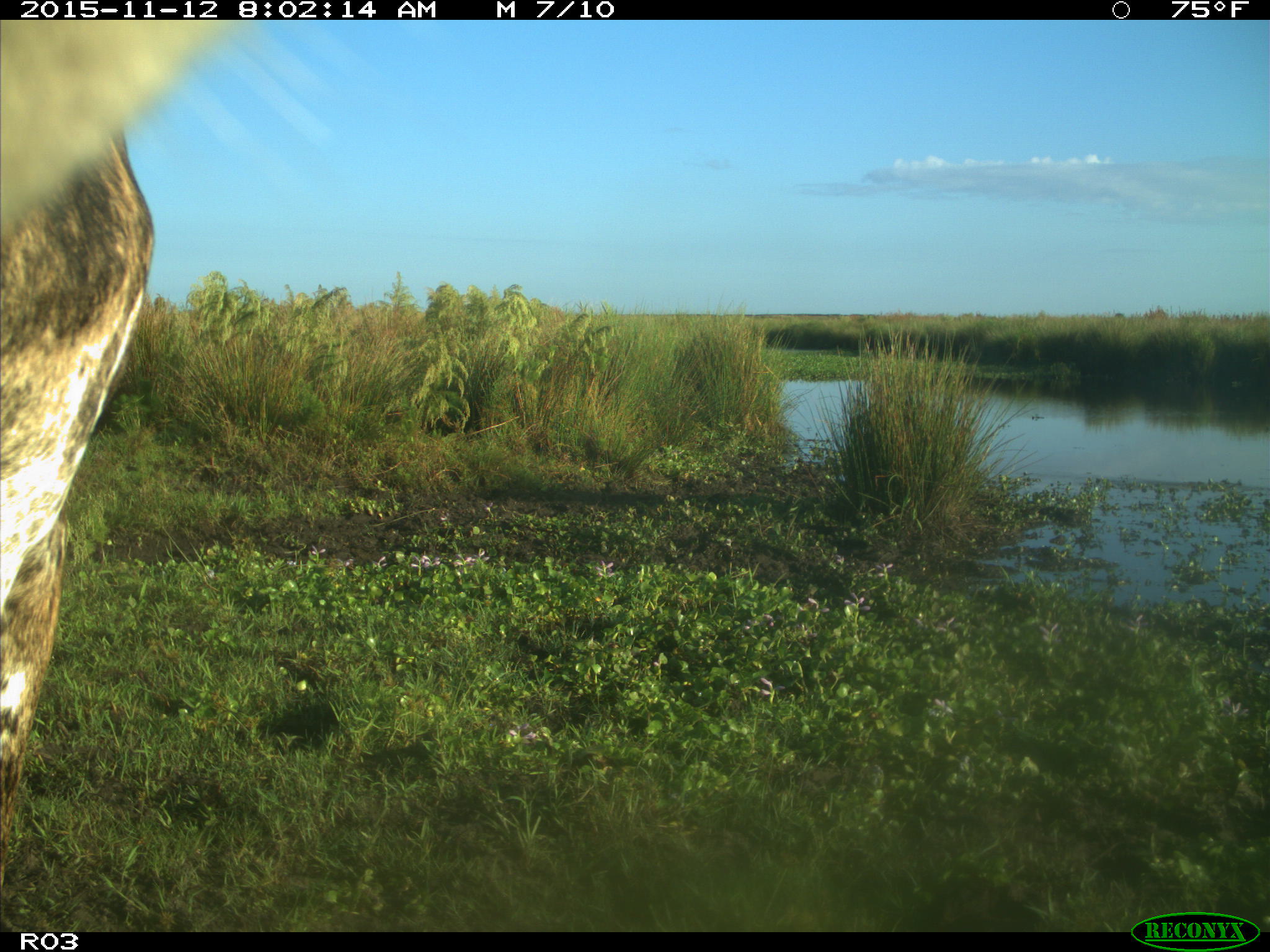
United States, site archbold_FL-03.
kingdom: Animalia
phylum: Chordata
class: Mammalia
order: Artiodactyla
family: Bovidae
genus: Bos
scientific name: Bos taurus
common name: domestic cow